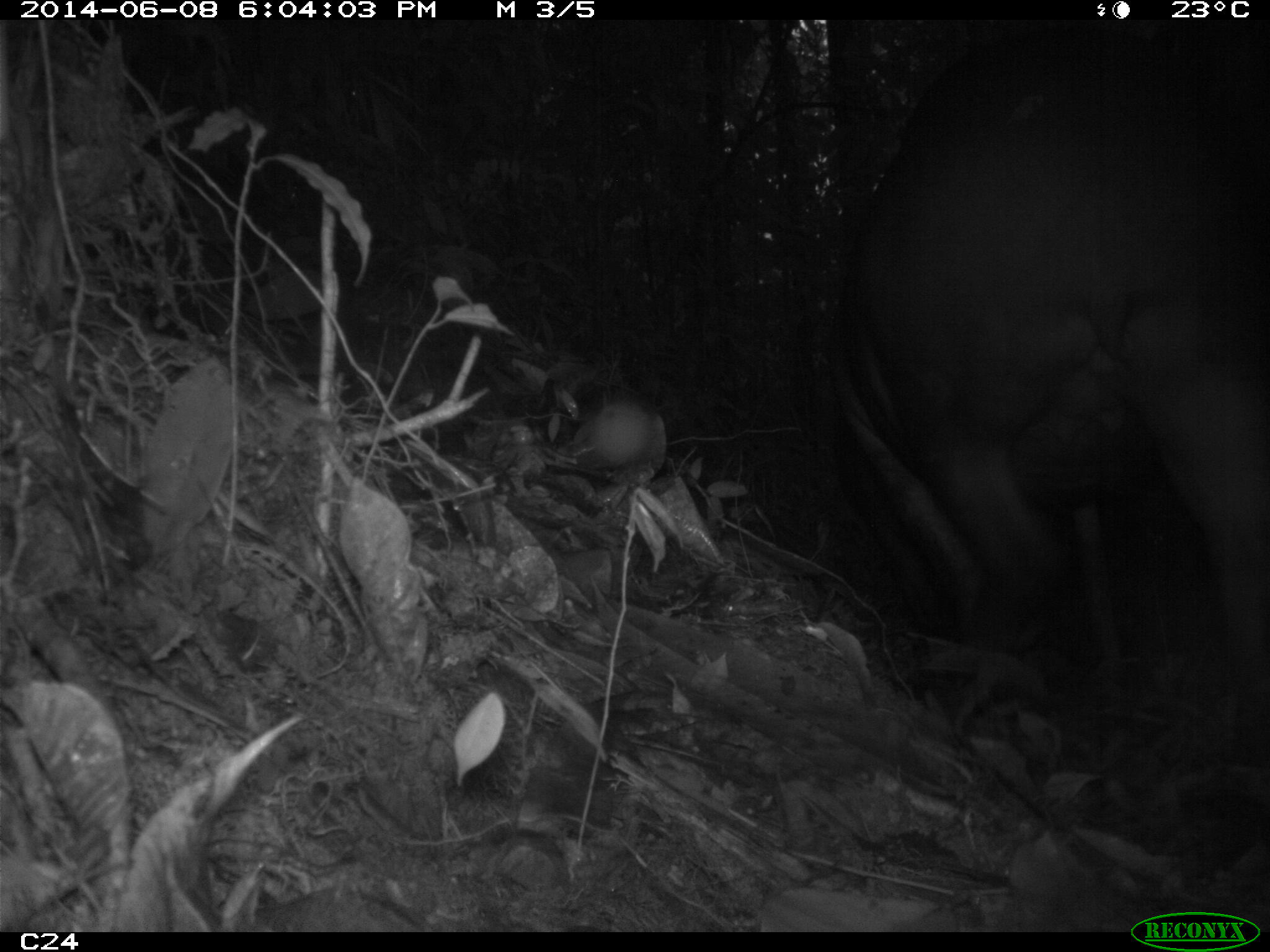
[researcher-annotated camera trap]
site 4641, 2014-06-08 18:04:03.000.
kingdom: Animalia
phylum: Chordata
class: Mammalia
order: Perissodactyla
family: Tapiridae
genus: Tapirus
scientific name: Tapirus terrestris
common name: south american tapir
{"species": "Tapirus terrestris (south american tapir)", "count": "2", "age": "adult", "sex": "female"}